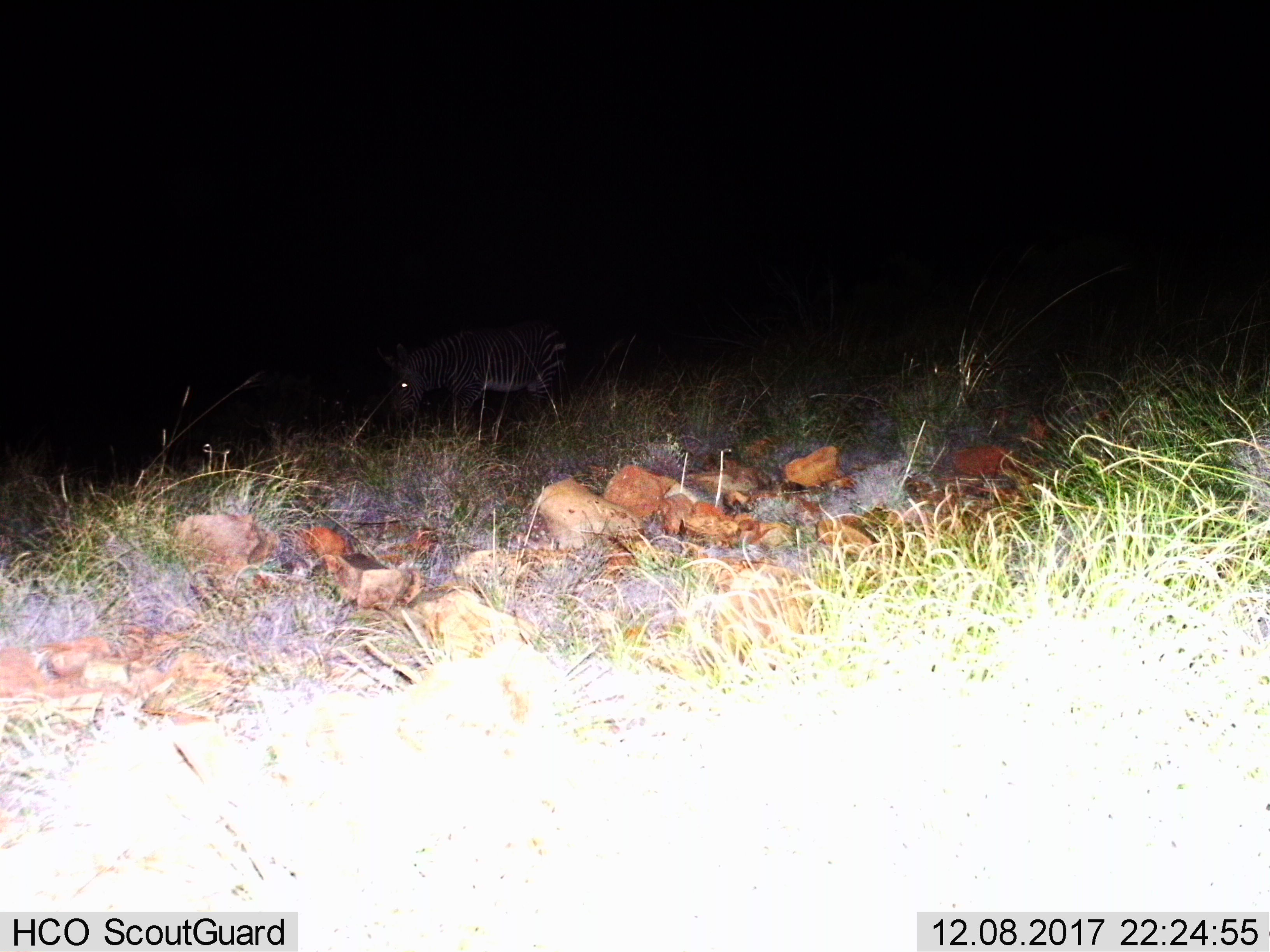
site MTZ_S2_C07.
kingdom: Animalia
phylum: Chordata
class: Mammalia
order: Perissodactyla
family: Equidae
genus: Equus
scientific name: Equus zebra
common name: mountain zebra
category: zebramountain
Zebramountain (mountain zebra) (Equus zebra), count 1. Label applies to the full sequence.